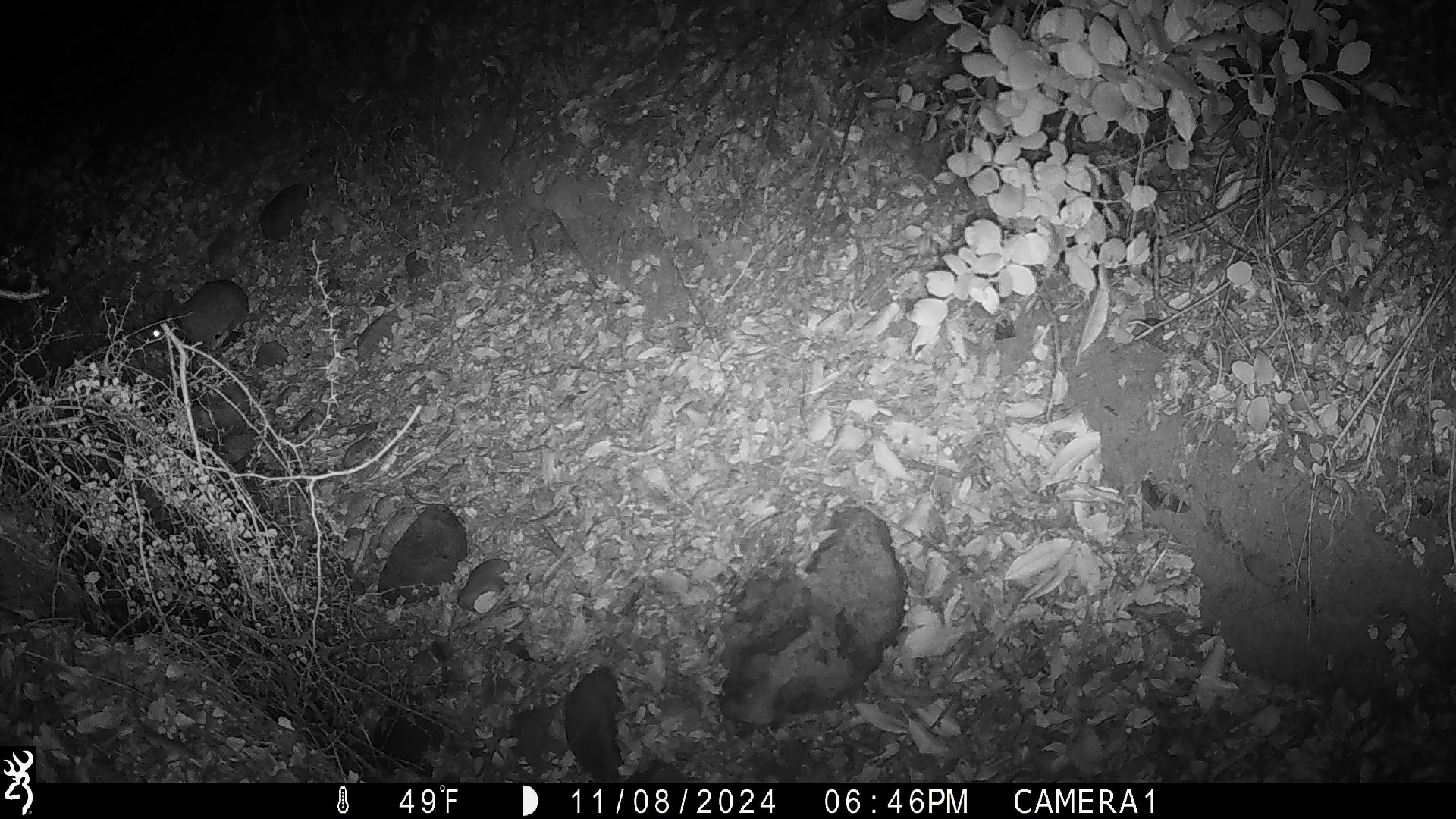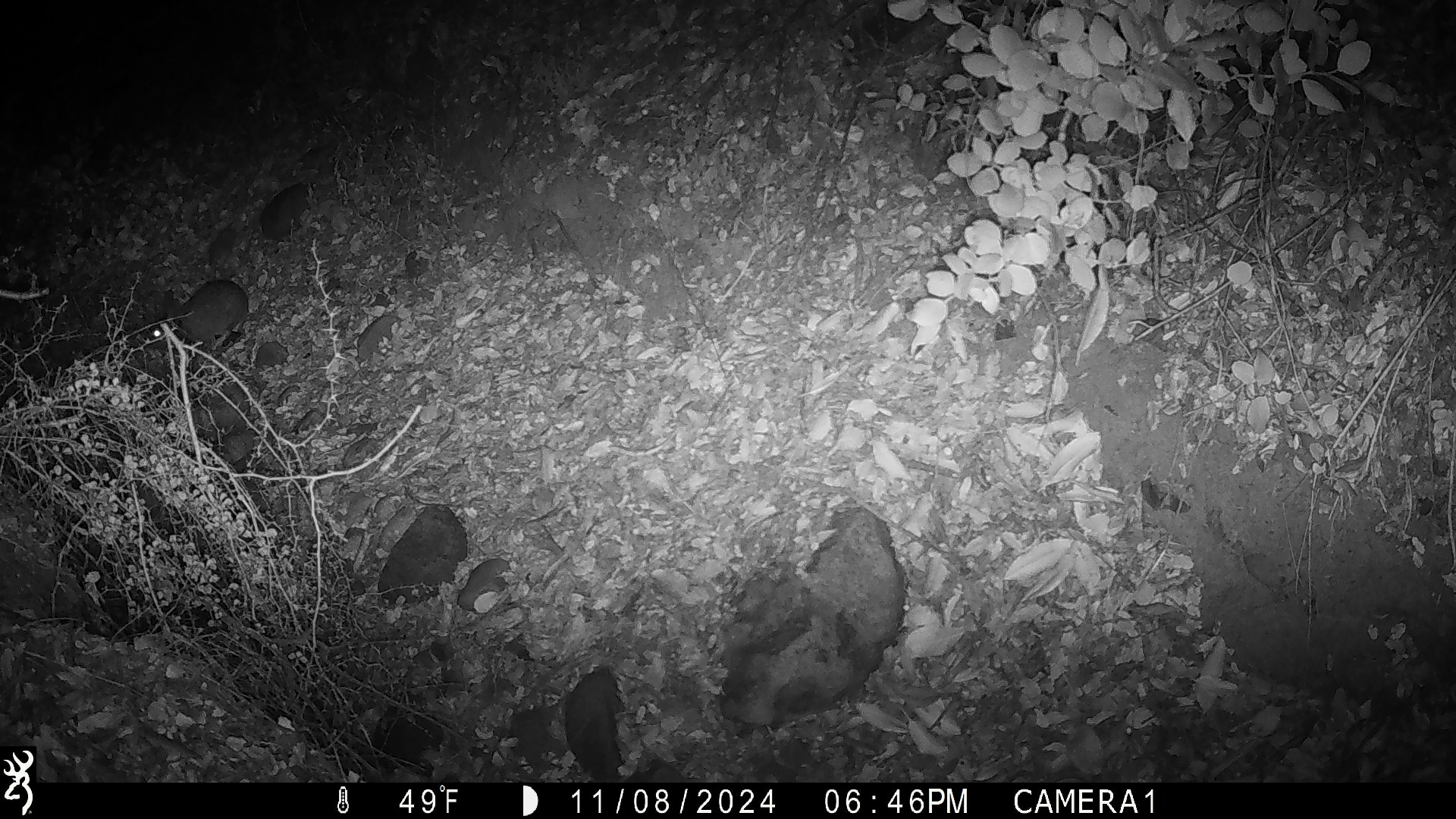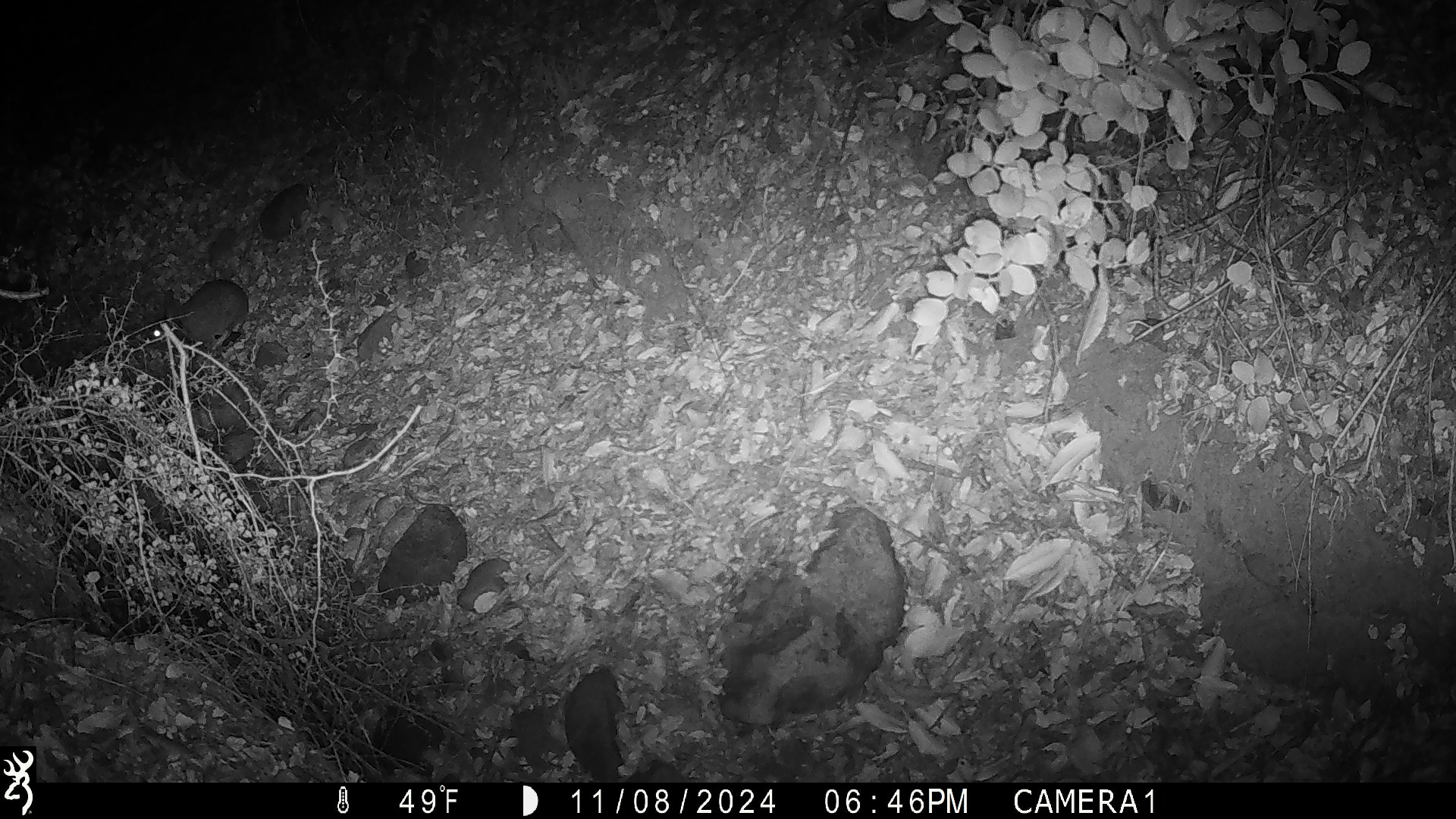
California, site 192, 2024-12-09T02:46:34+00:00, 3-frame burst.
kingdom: Animalia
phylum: Chordata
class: Mammalia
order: Rodentia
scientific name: Rodentia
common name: mouse or rat